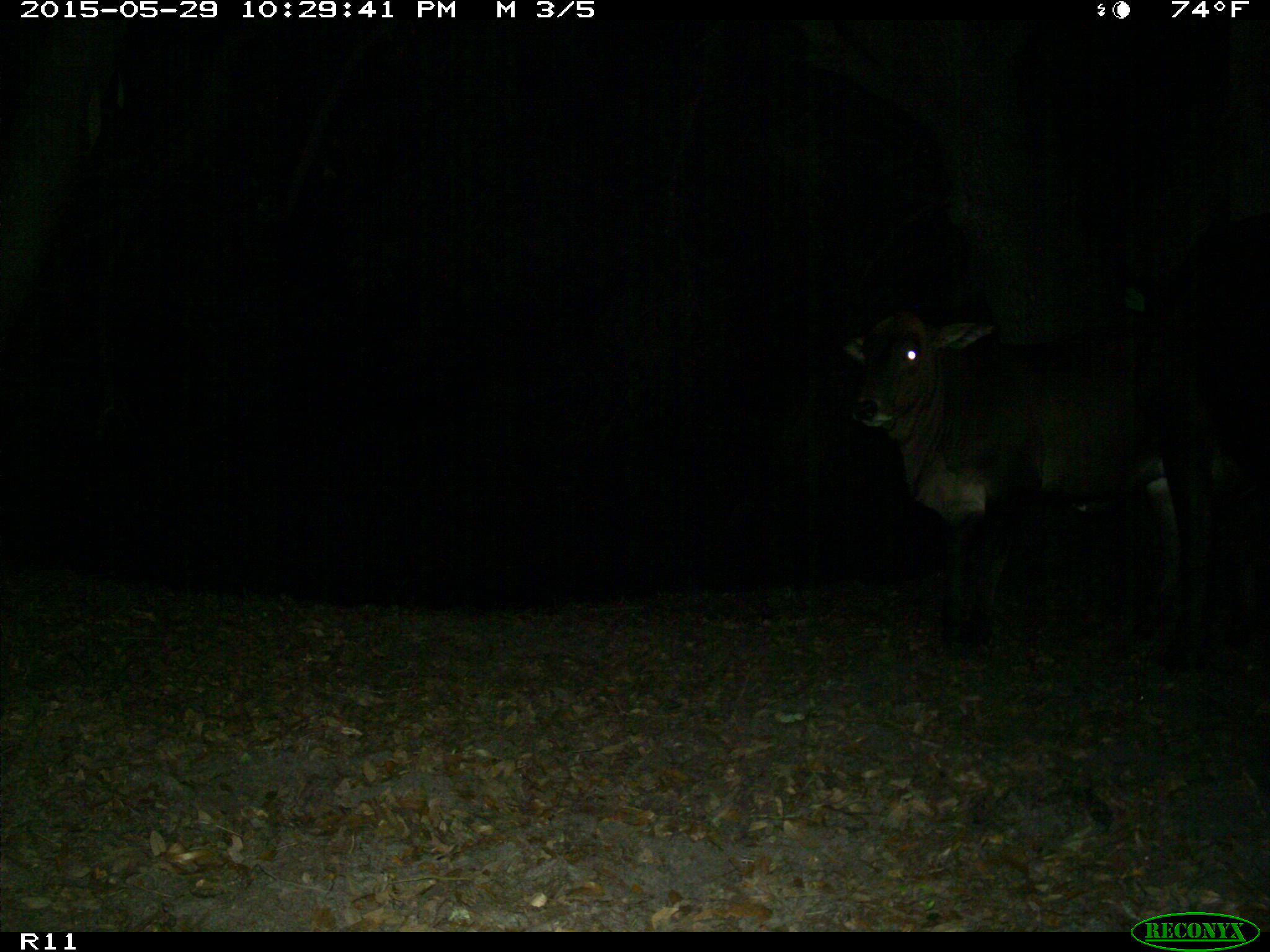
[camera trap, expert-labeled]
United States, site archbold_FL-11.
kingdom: Animalia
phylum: Chordata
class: Mammalia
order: Artiodactyla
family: Bovidae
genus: Bos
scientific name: Bos taurus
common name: domestic cow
Bos taurus (domestic cow).